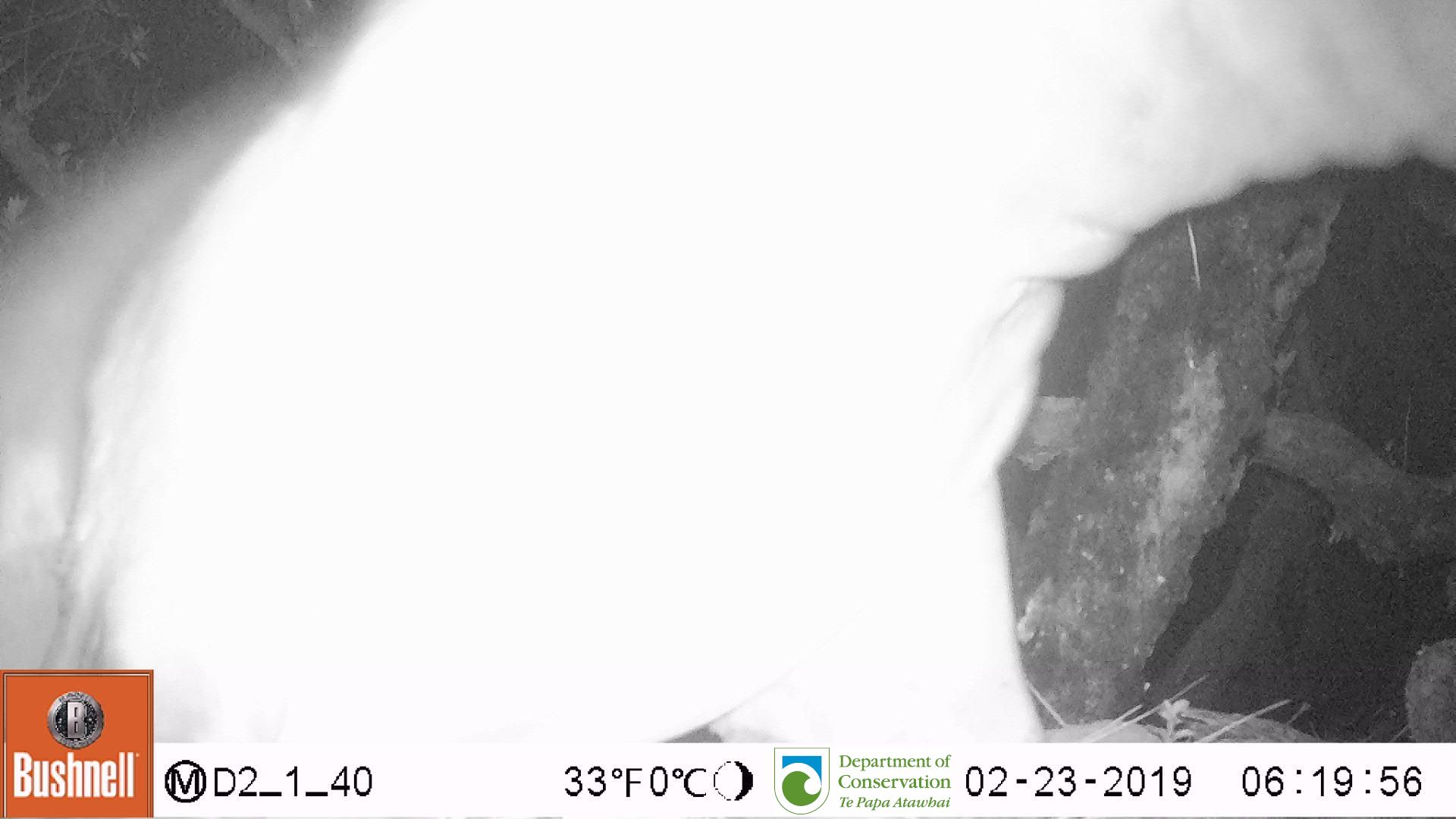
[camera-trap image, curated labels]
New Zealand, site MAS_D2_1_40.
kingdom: Animalia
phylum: Chordata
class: Mammalia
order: Carnivora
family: Otariidae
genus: Phocarctos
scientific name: Phocarctos hookeri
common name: new zealand sea lion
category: sealion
Sealion (new zealand sea lion) (Phocarctos hookeri).